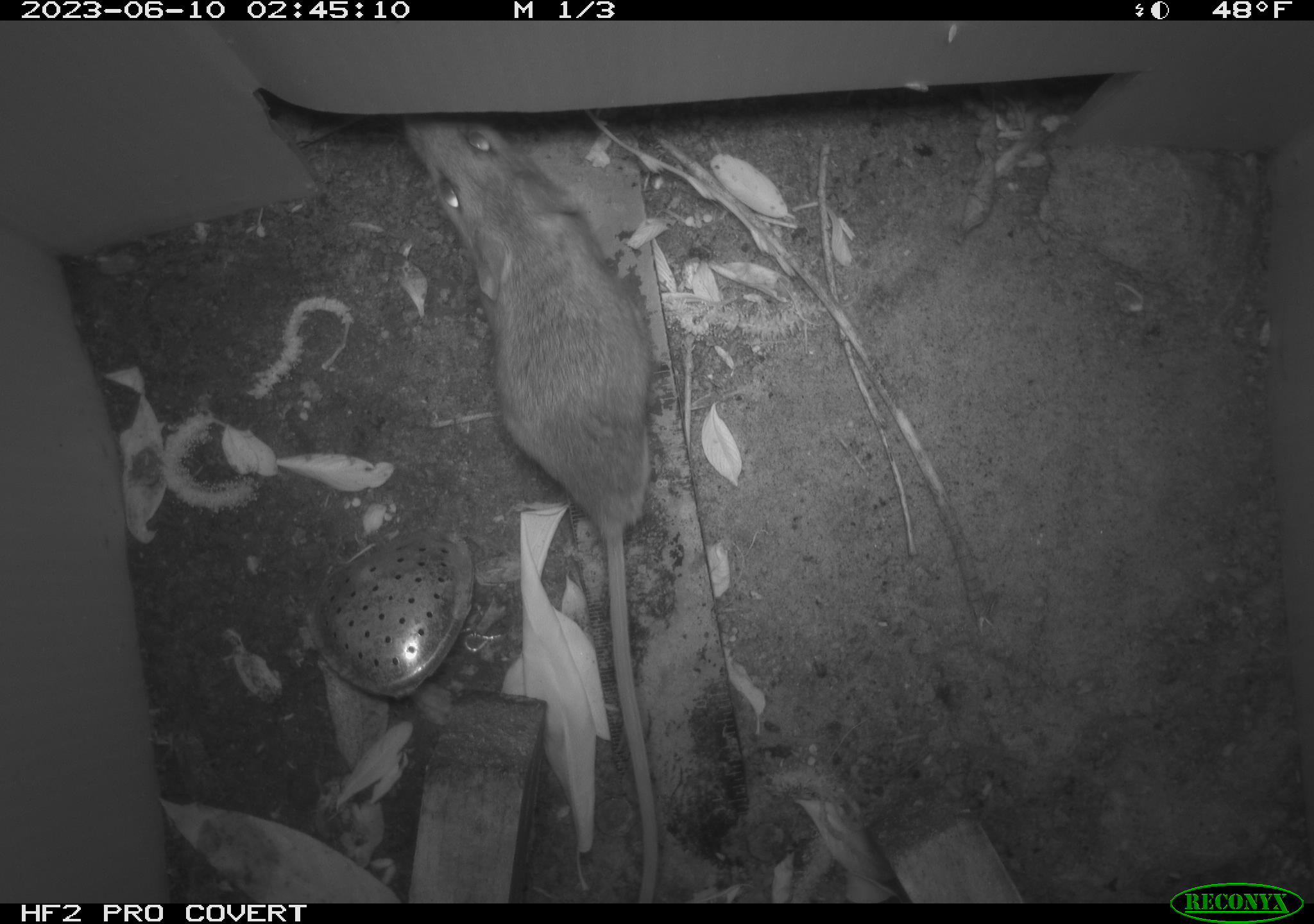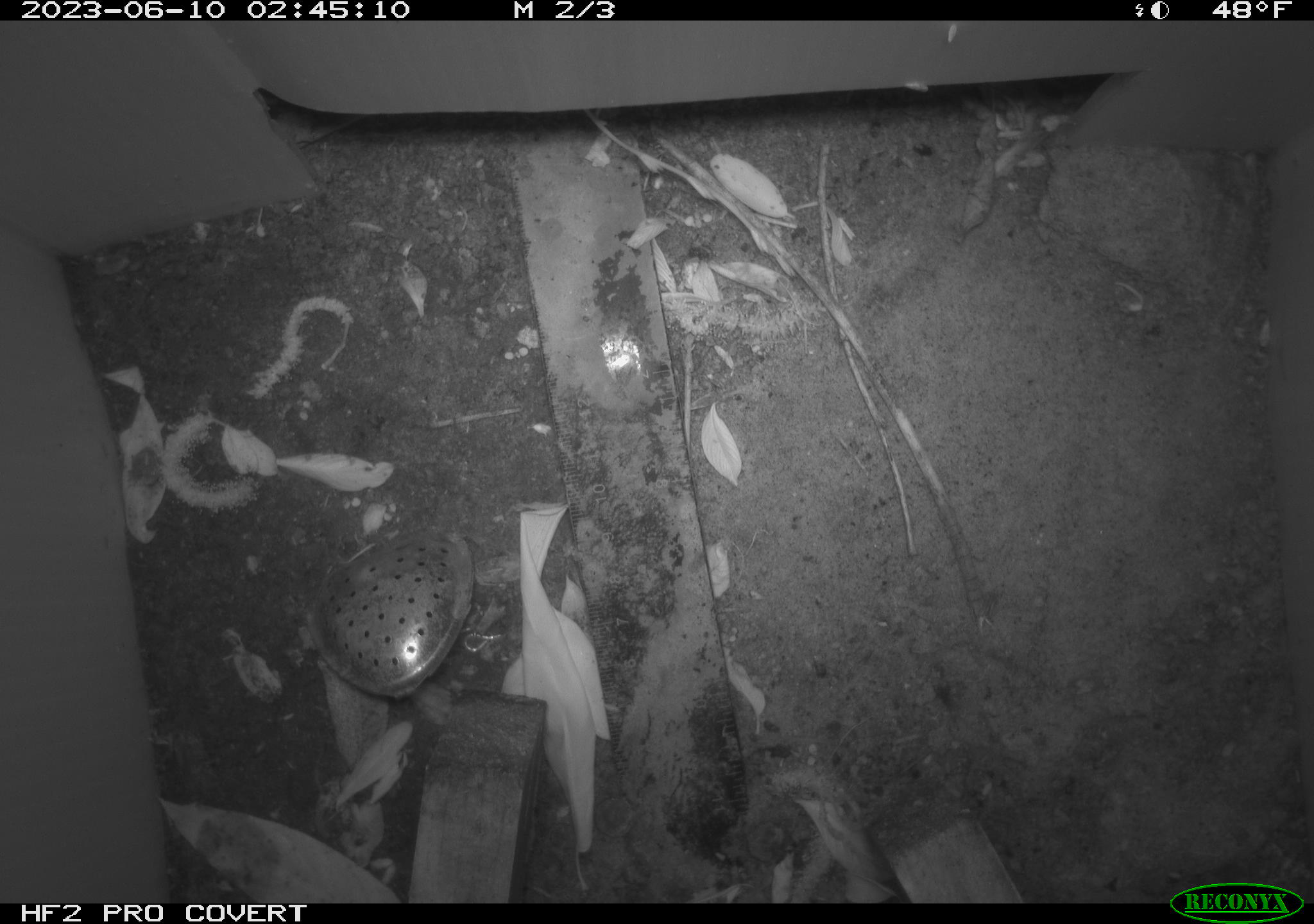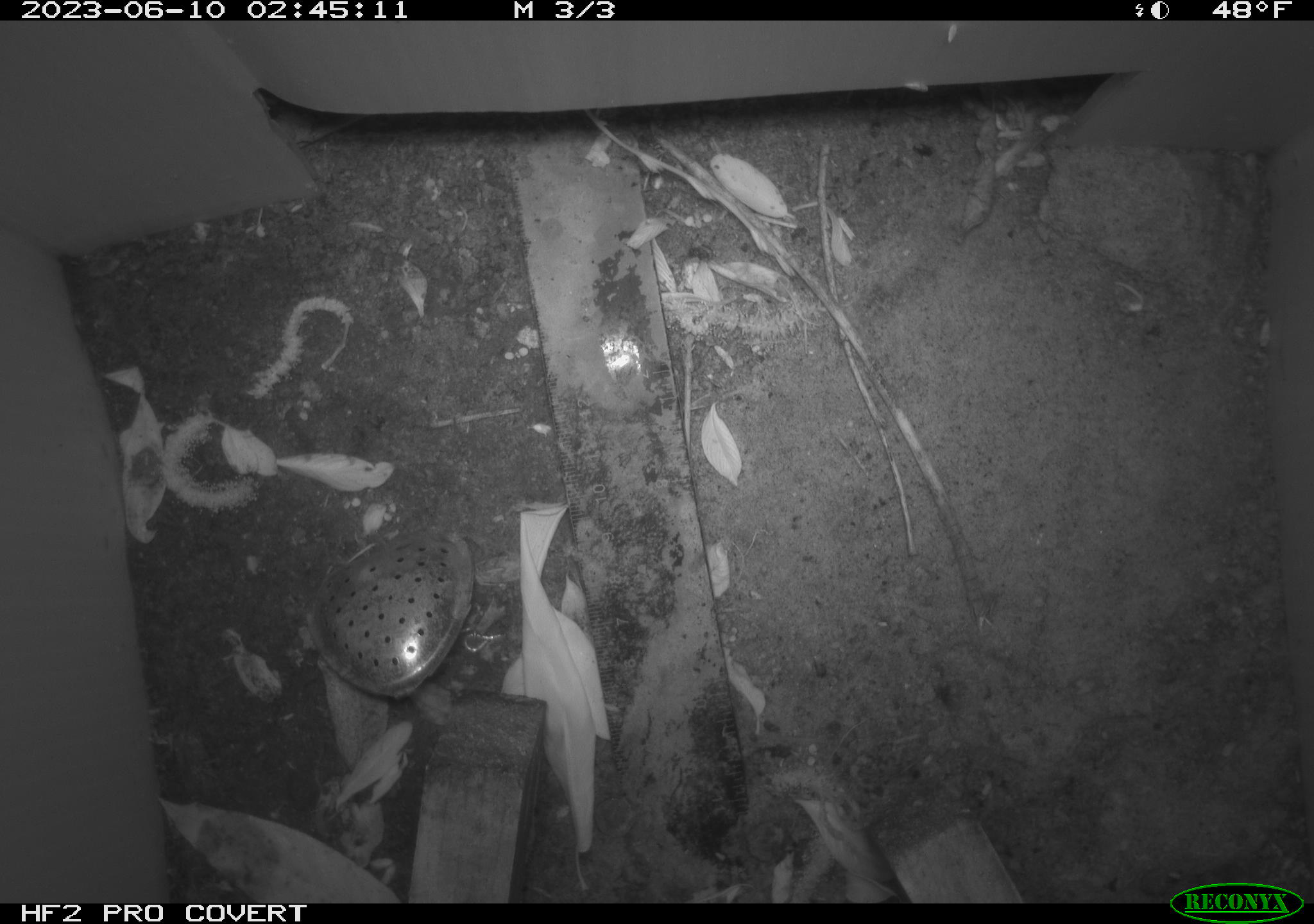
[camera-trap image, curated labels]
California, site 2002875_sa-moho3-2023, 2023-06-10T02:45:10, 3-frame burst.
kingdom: Animalia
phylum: Chordata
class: Mammalia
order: Rodentia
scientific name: Rodentia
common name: mouse species